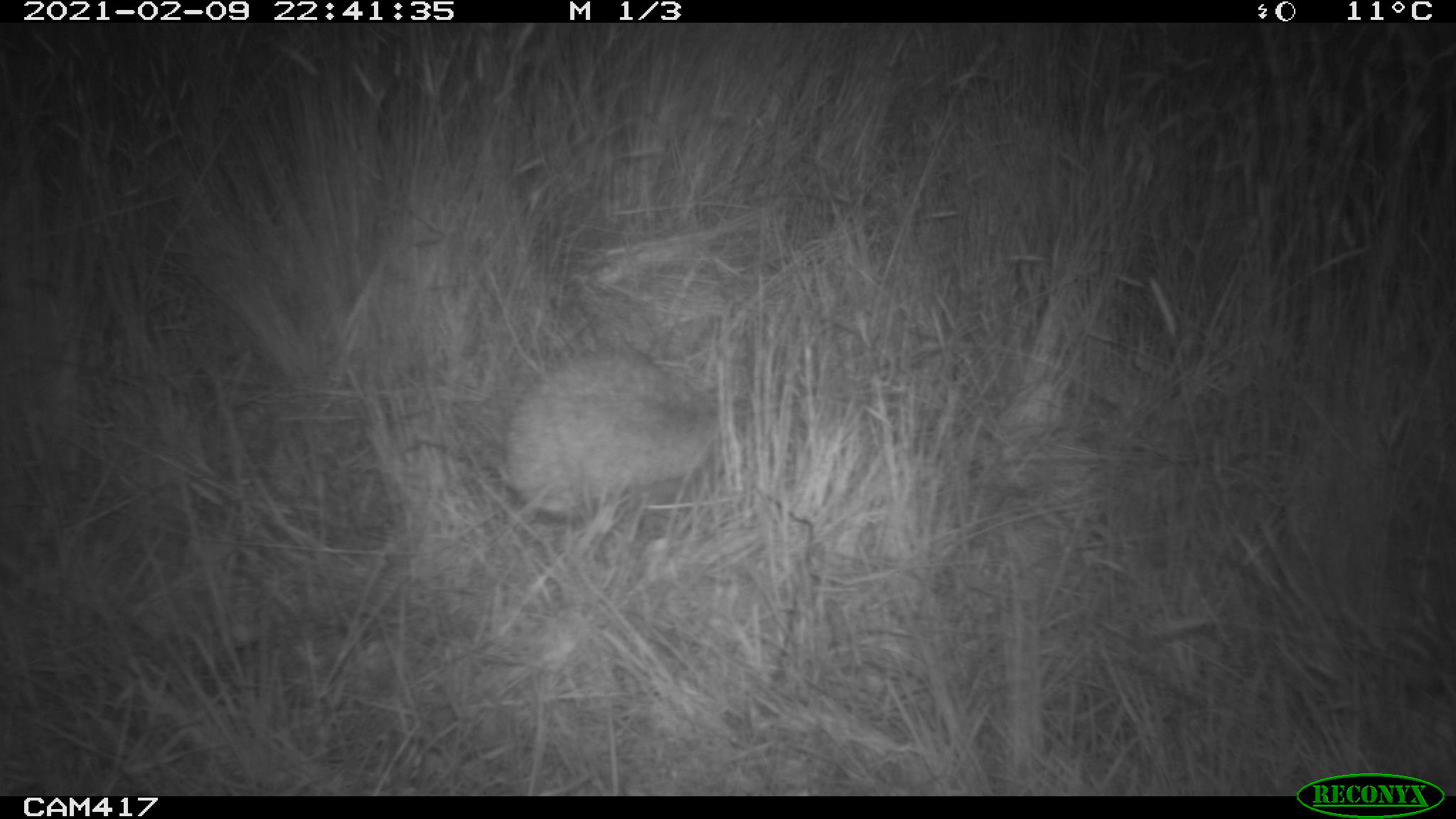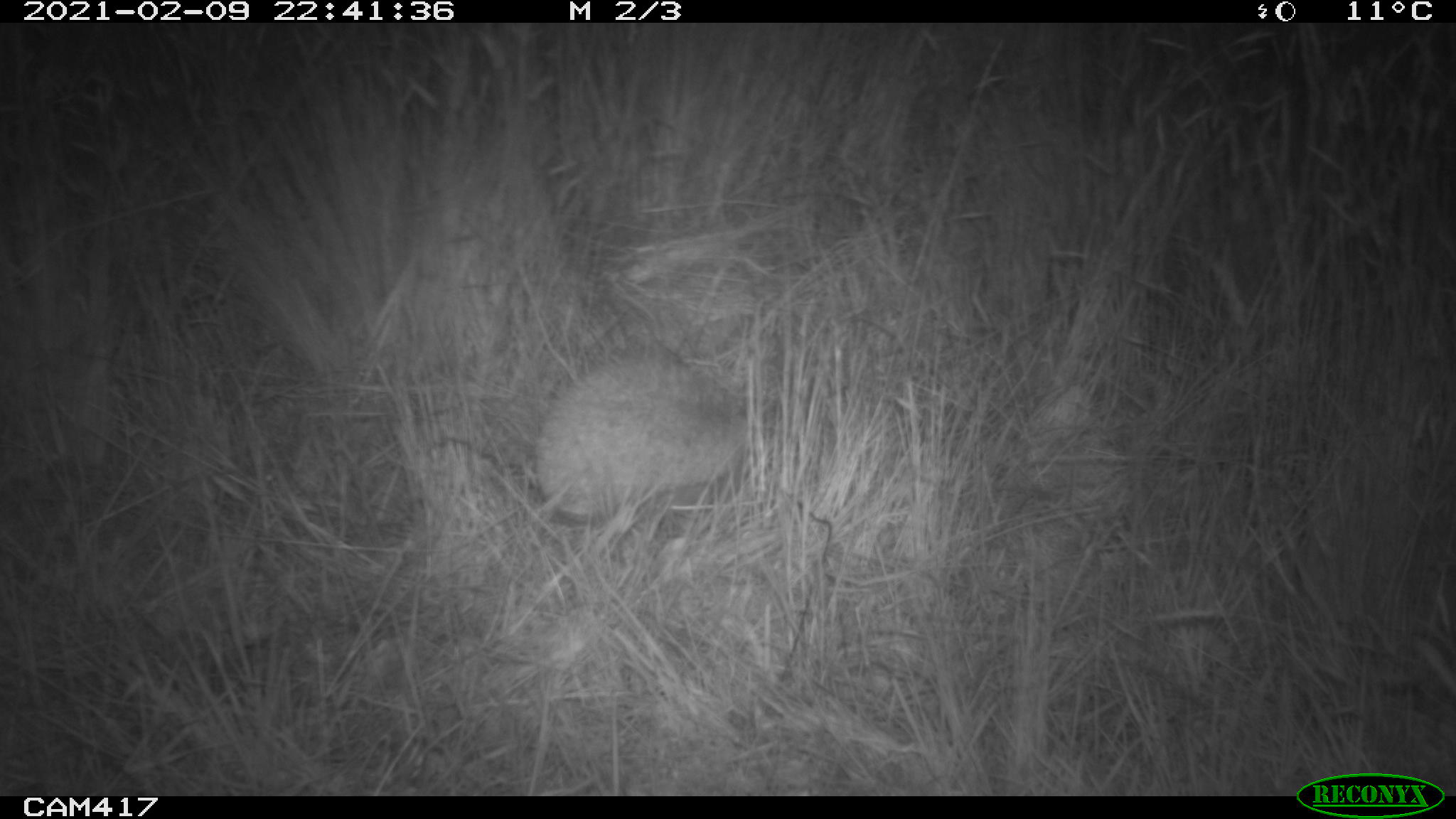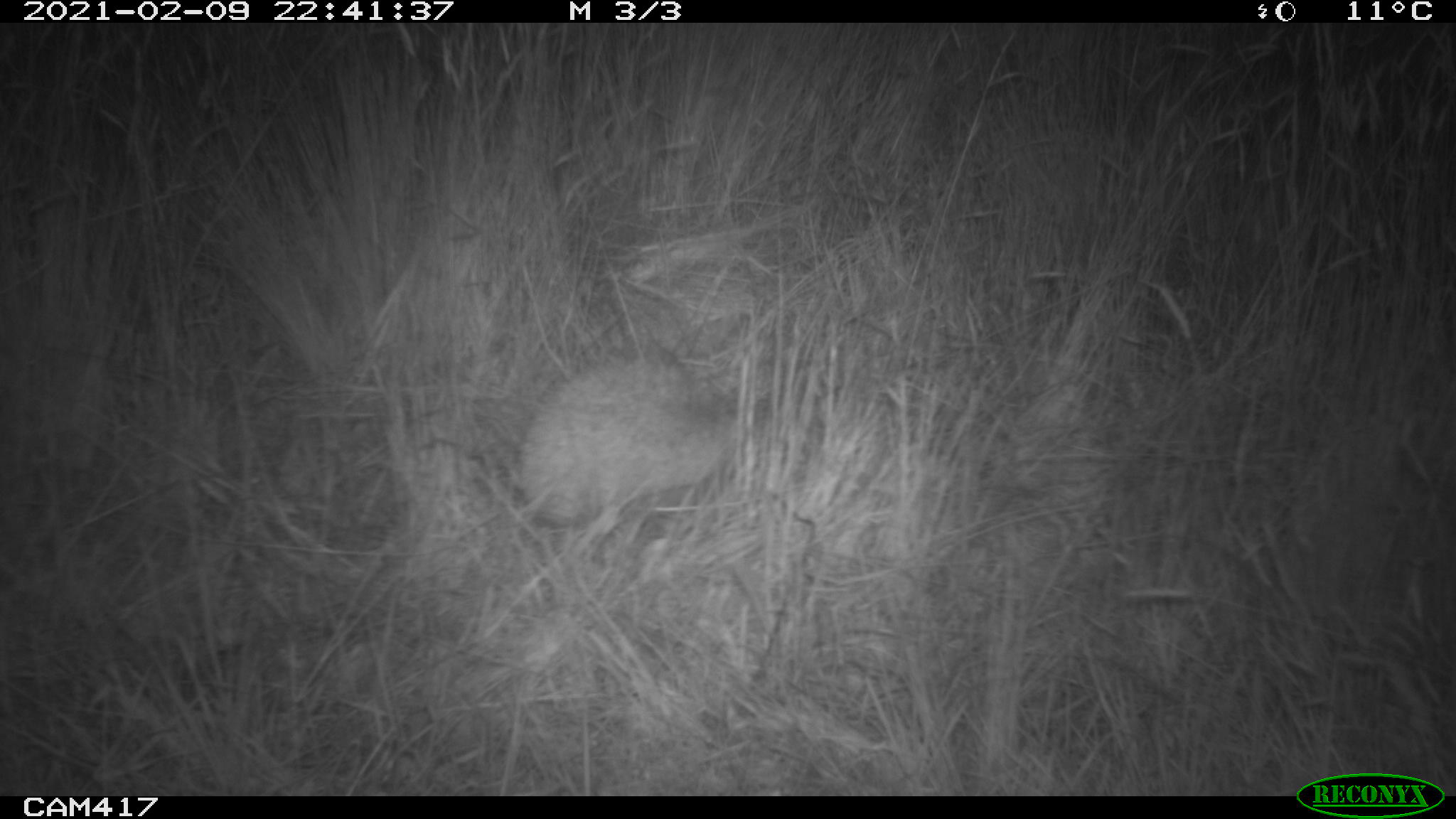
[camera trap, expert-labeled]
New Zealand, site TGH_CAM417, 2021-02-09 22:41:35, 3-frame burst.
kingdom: Animalia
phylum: Chordata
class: Mammalia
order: Eulipotyphla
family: Erinaceidae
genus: Erinaceus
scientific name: Erinaceus europaeus europaeus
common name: european hedgehog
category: hedgehog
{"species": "hedgehog (european hedgehog) (Erinaceus europaeus europaeus)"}